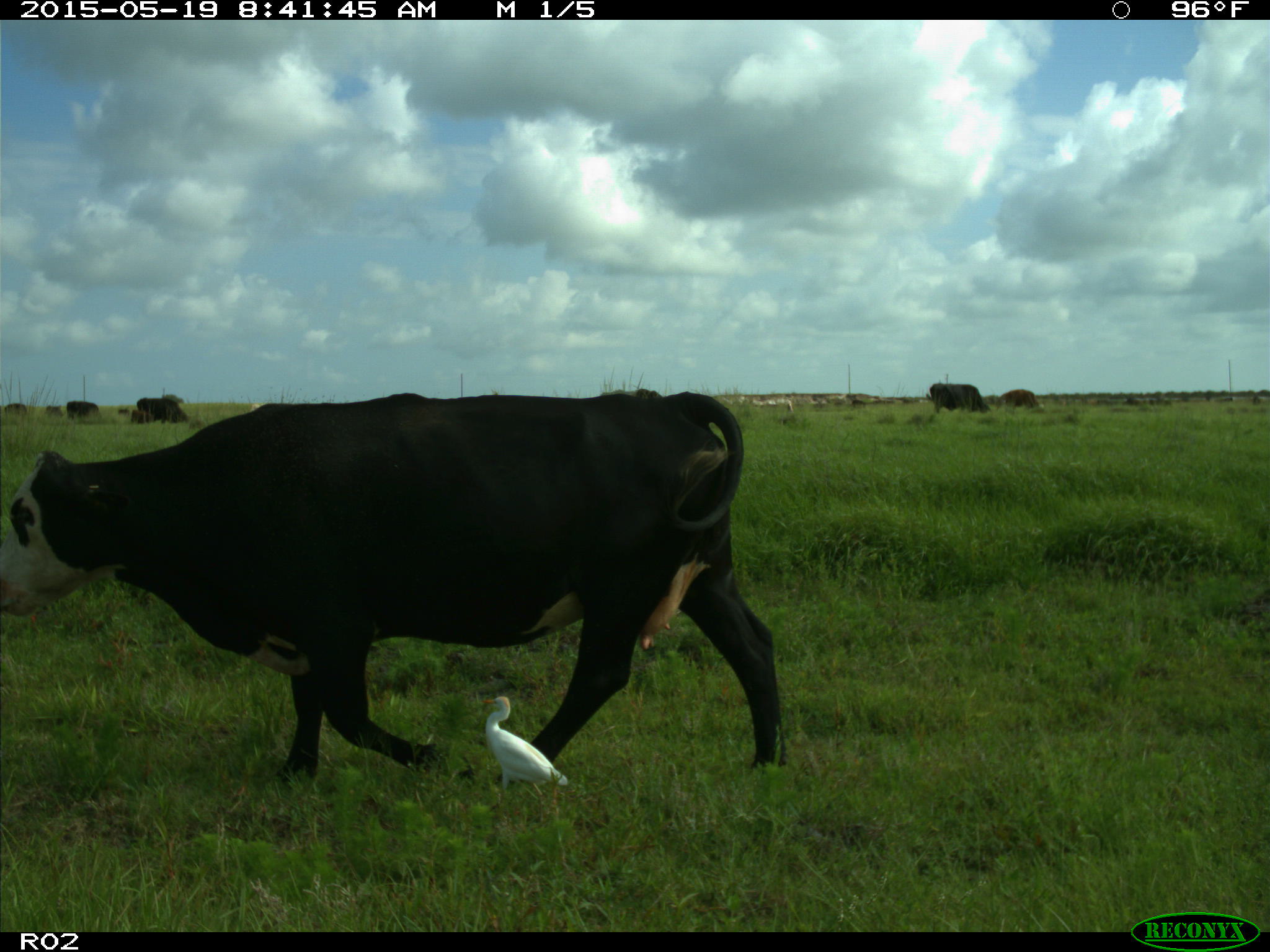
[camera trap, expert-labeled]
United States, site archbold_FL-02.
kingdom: Animalia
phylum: Chordata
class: Mammalia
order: Artiodactyla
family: Bovidae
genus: Bos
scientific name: Bos taurus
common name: domestic cow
Bos taurus (domestic cow).